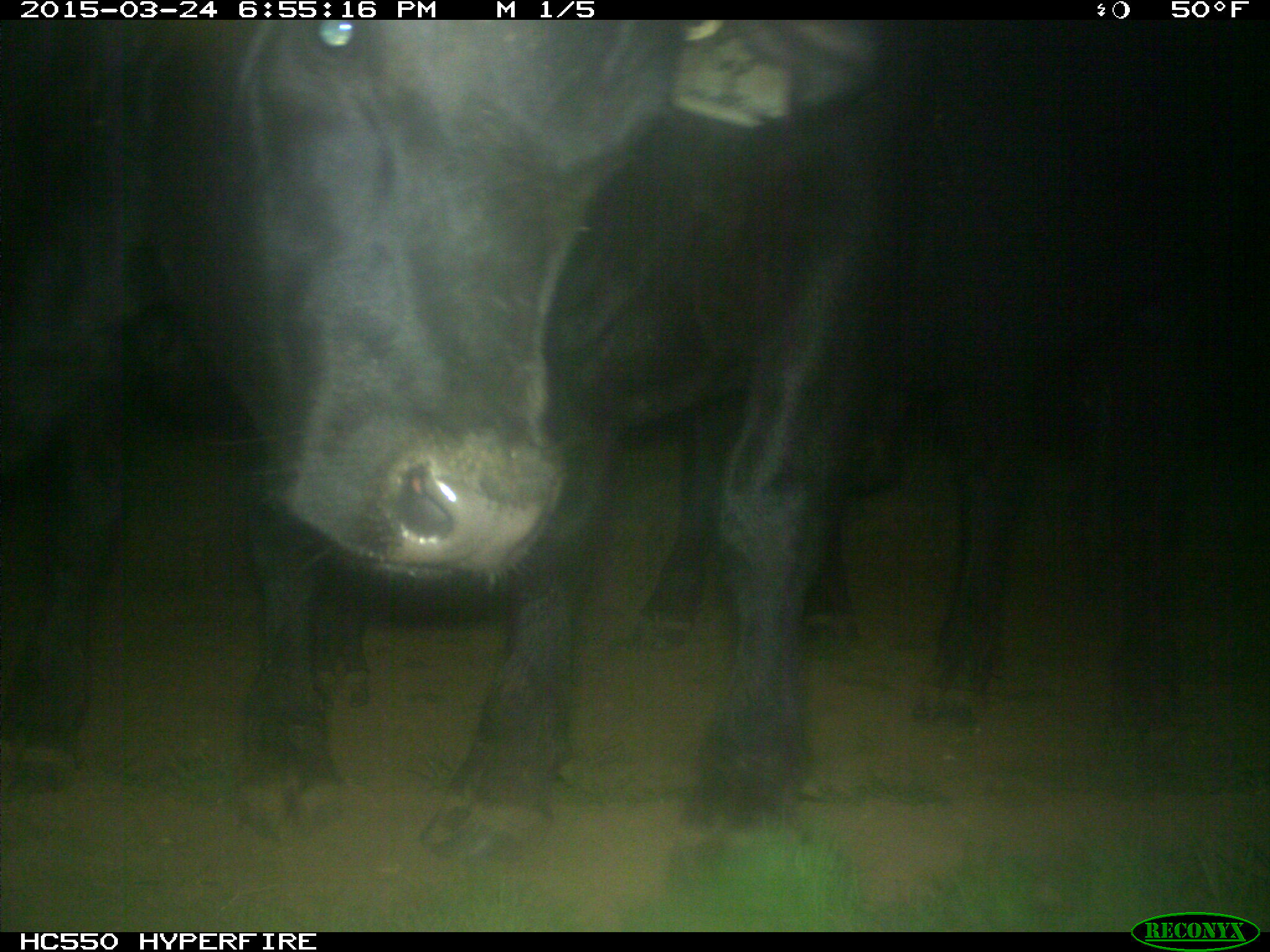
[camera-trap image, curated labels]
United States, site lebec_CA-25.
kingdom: Animalia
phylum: Chordata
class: Mammalia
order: Artiodactyla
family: Bovidae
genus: Bos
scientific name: Bos taurus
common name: domestic cow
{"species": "Bos taurus (domestic cow)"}